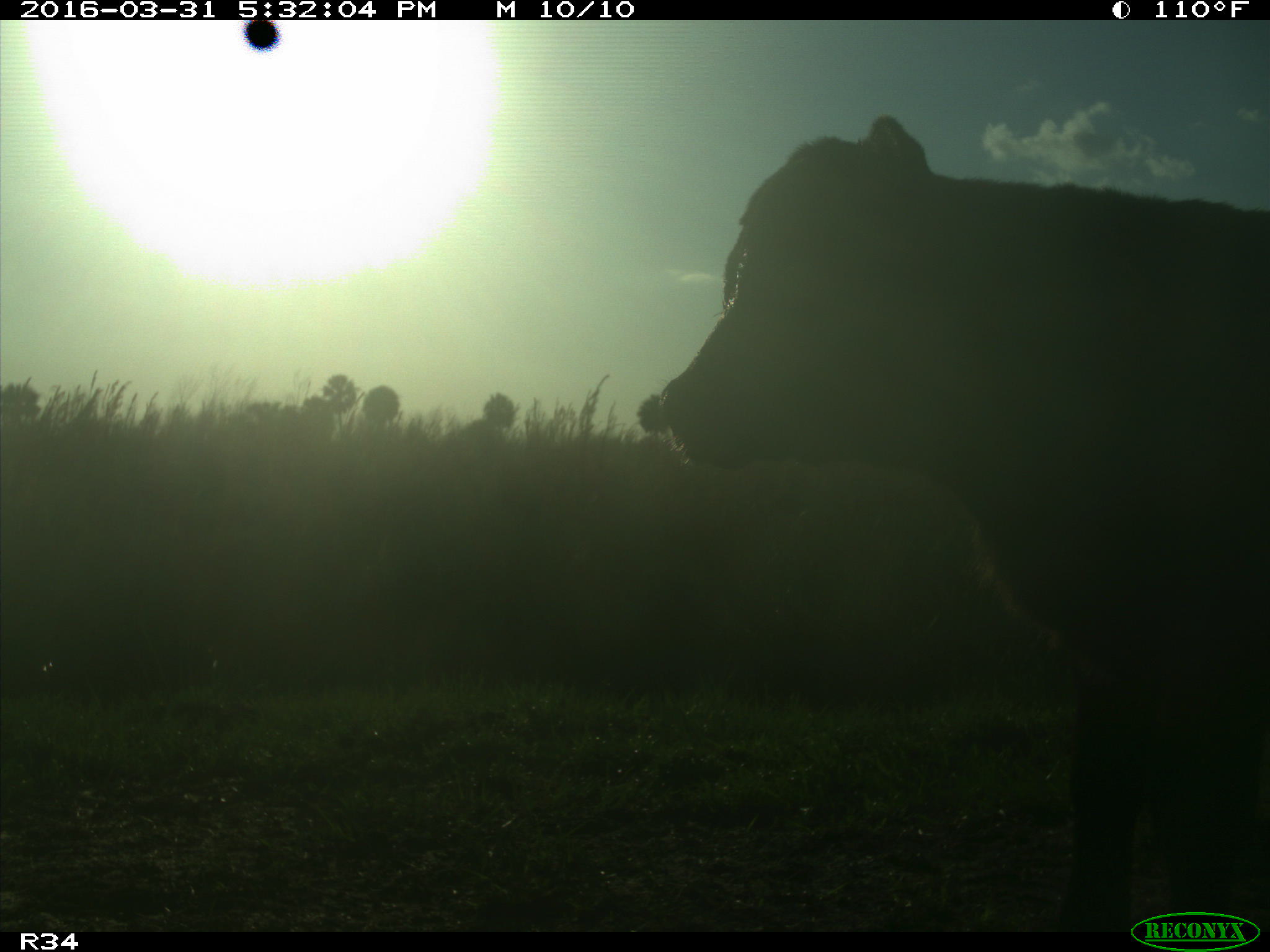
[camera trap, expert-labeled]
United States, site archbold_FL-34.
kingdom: Animalia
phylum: Chordata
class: Mammalia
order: Artiodactyla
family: Bovidae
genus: Bos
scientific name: Bos taurus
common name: domestic cow